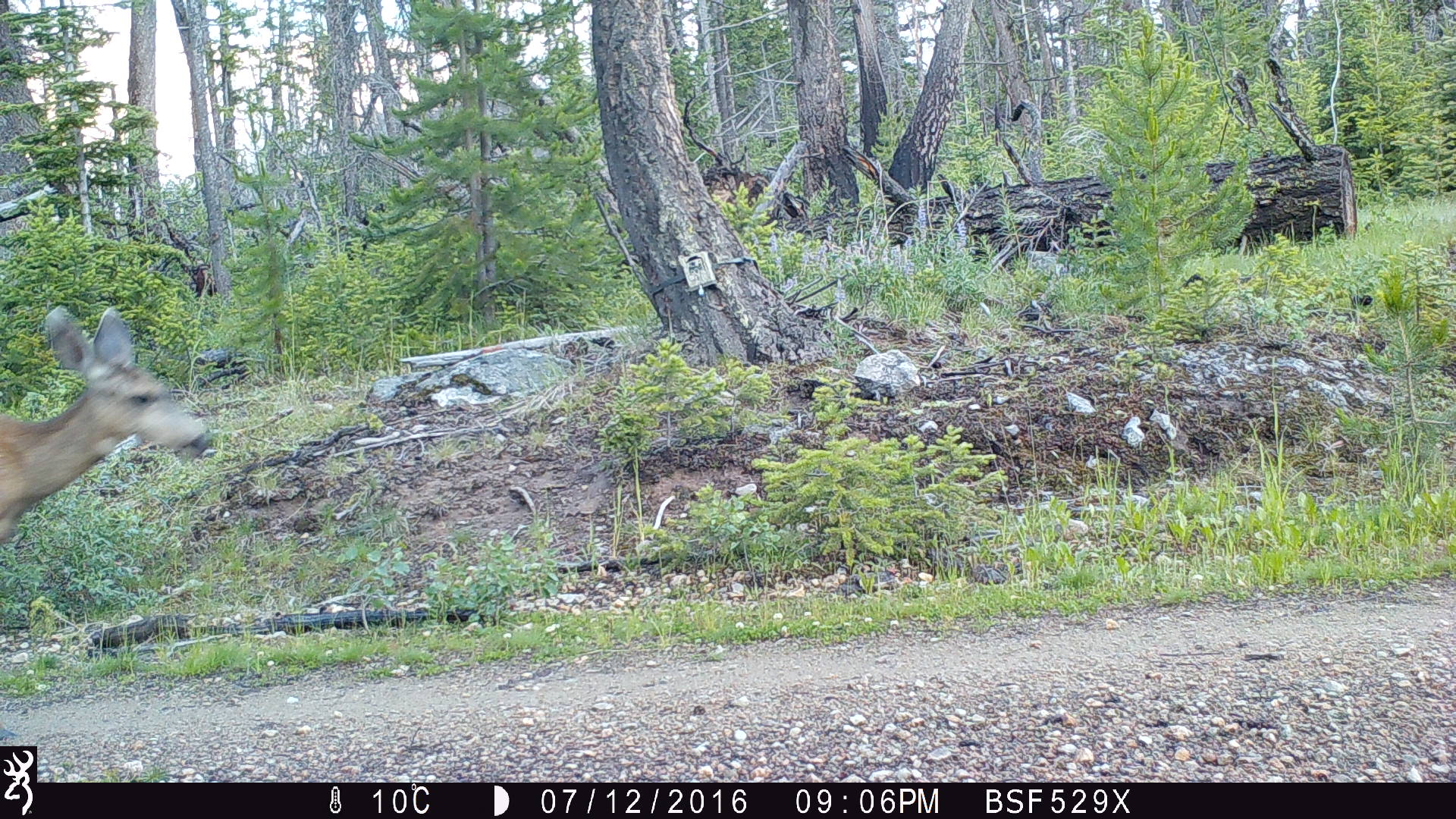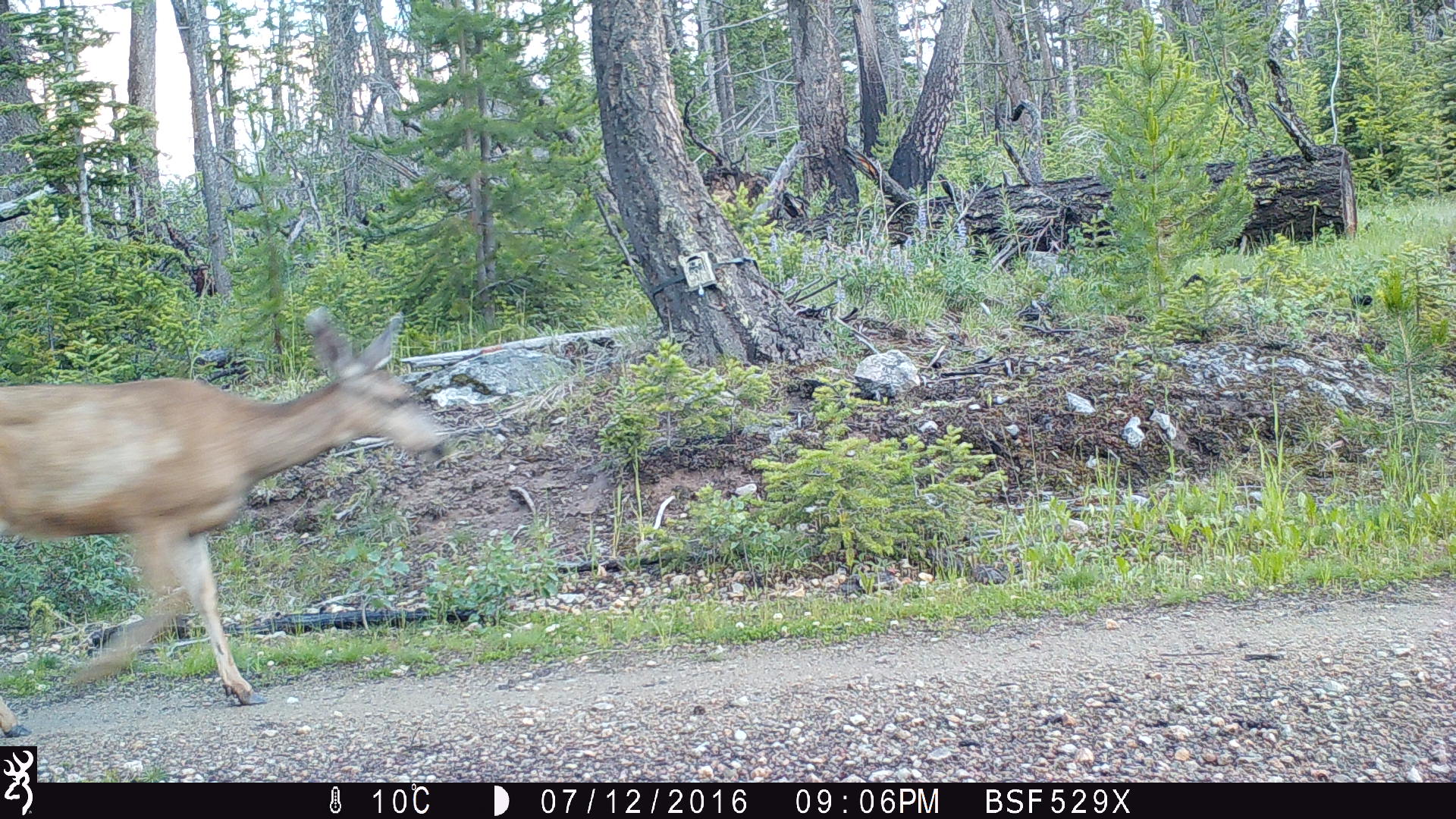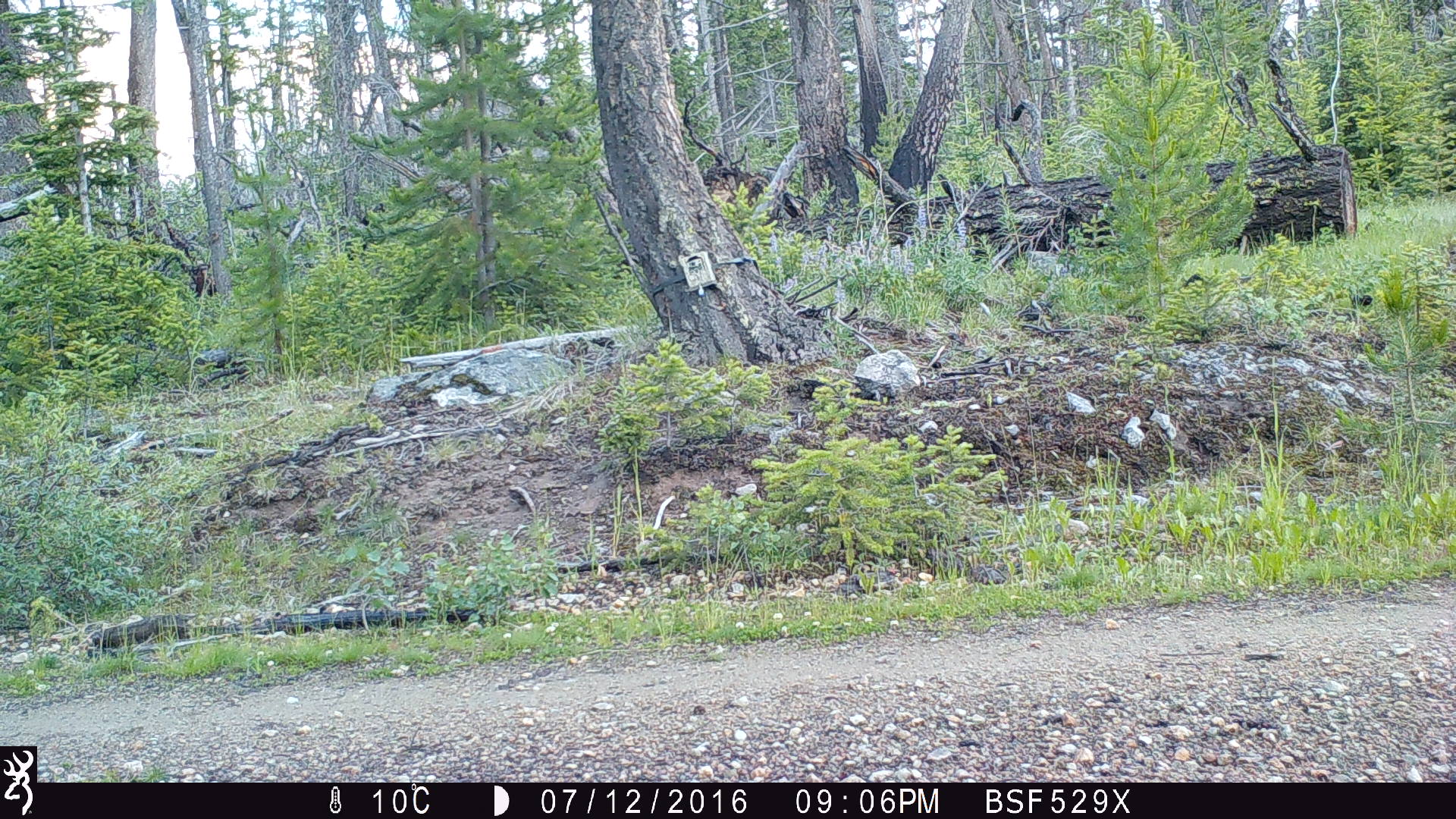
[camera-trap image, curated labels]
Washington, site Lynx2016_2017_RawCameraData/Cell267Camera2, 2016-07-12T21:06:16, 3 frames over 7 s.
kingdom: Animalia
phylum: Chordata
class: Mammalia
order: Artiodactyla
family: Cervidae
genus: Odocoileus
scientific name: Odocoileus hemionus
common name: mule deer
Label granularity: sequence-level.